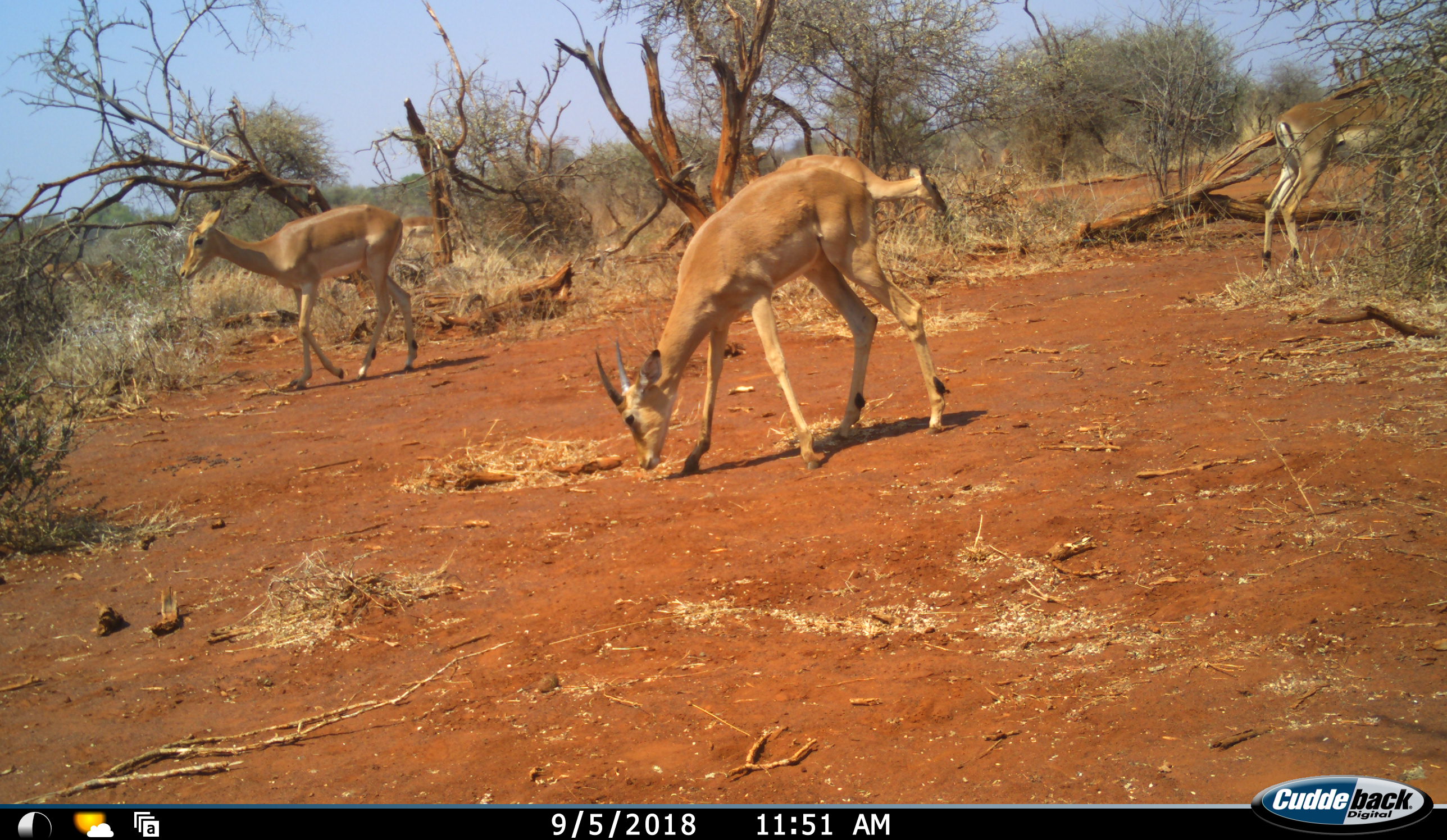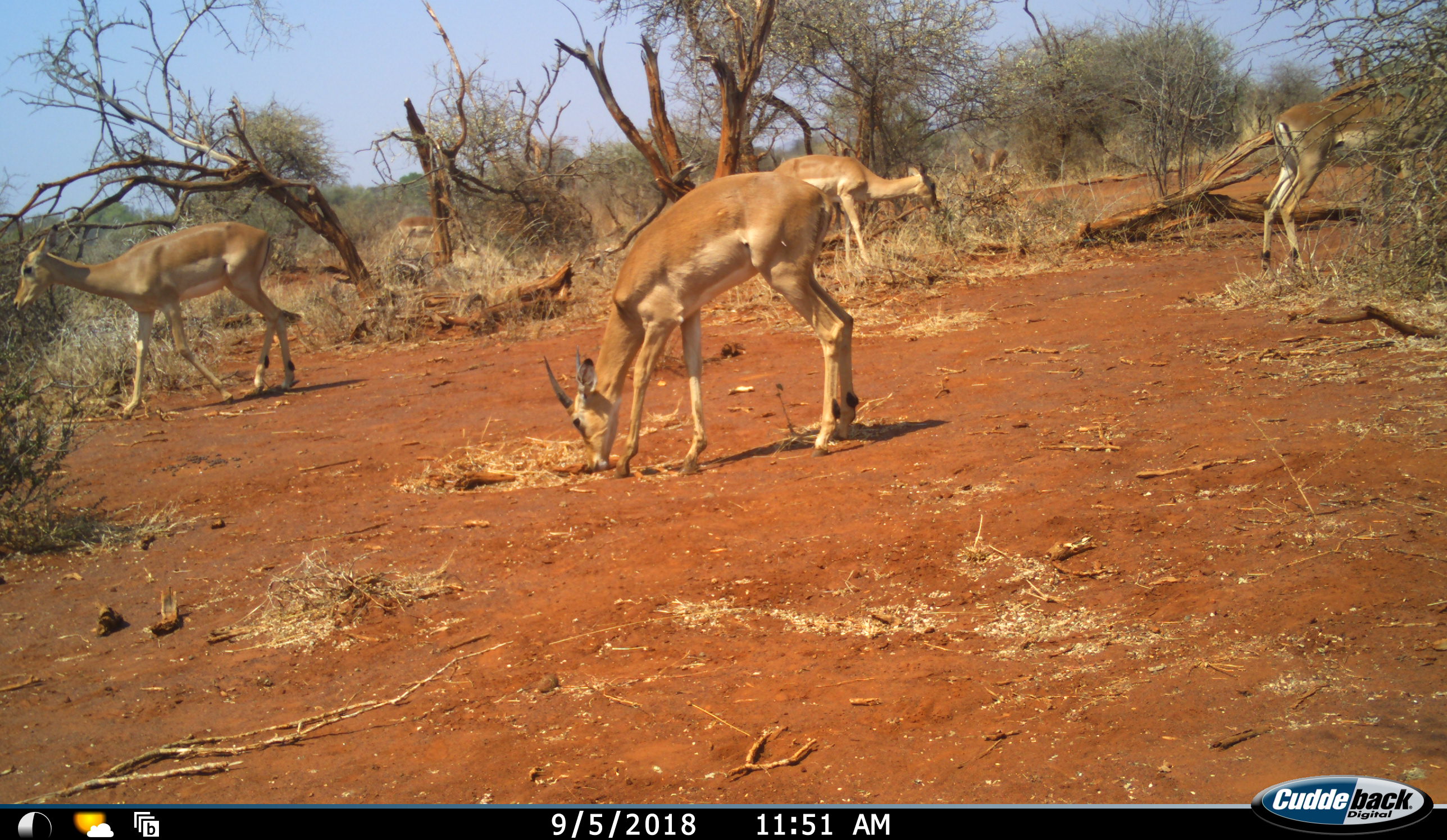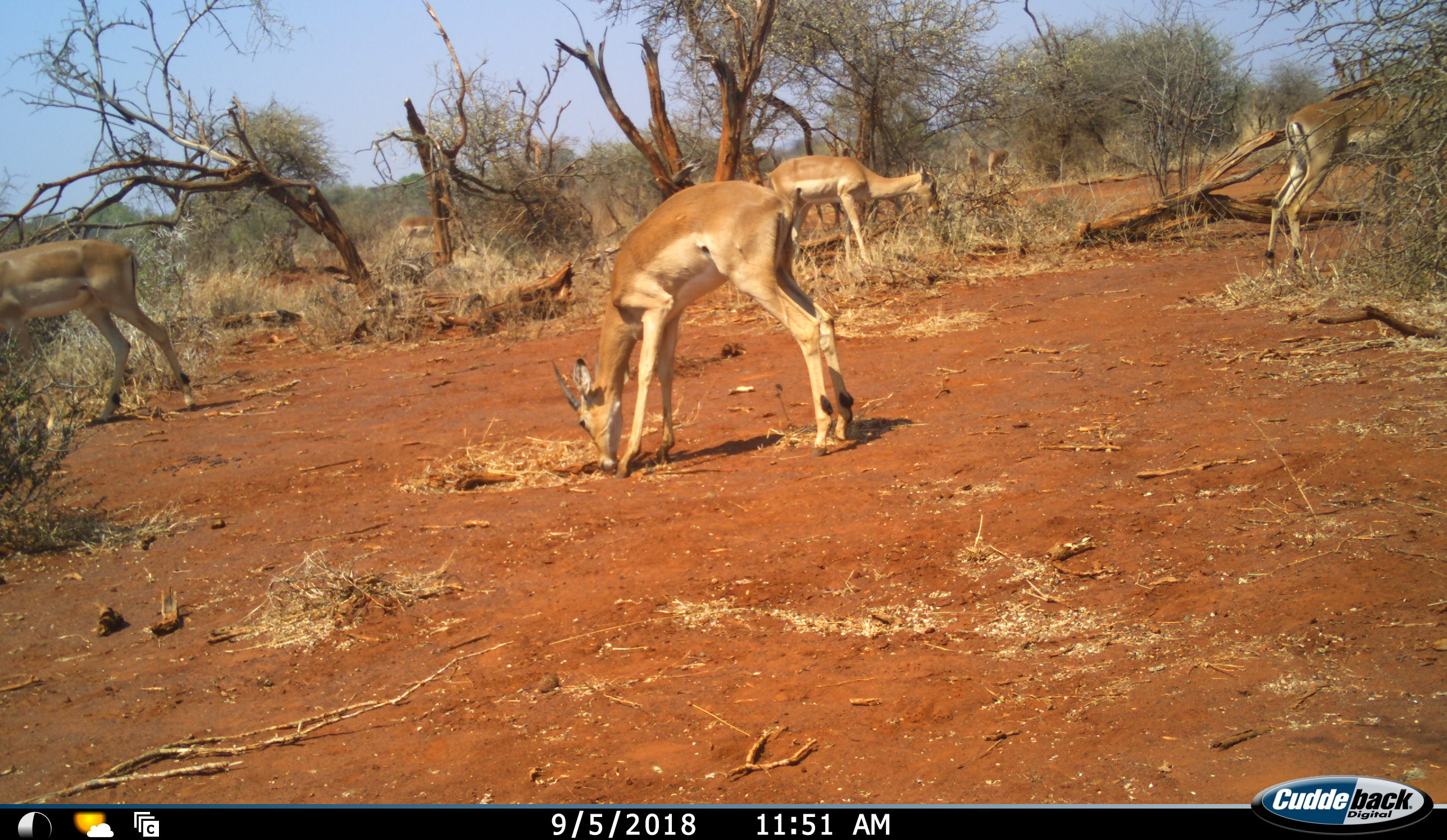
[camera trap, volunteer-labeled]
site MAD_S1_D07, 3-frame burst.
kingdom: Animalia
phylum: Chordata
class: Mammalia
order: Artiodactyla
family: Bovidae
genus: Aepyceros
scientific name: Aepyceros melampus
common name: impala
Impala (Aepyceros melampus), count 5. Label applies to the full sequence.